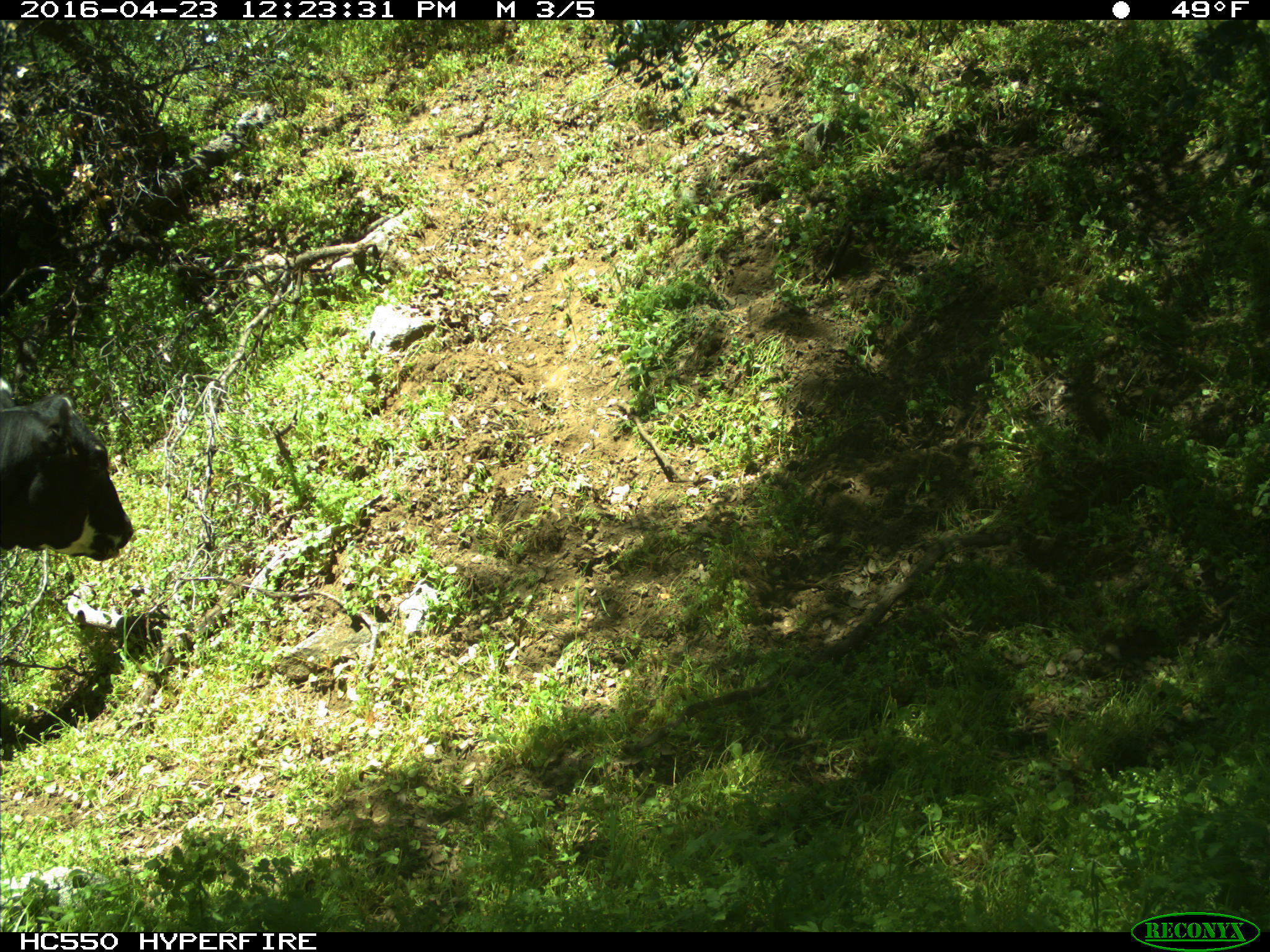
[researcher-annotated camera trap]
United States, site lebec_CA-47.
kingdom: Animalia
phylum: Chordata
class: Mammalia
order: Artiodactyla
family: Bovidae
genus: Bos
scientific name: Bos taurus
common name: domestic cow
Bos taurus (domestic cow).